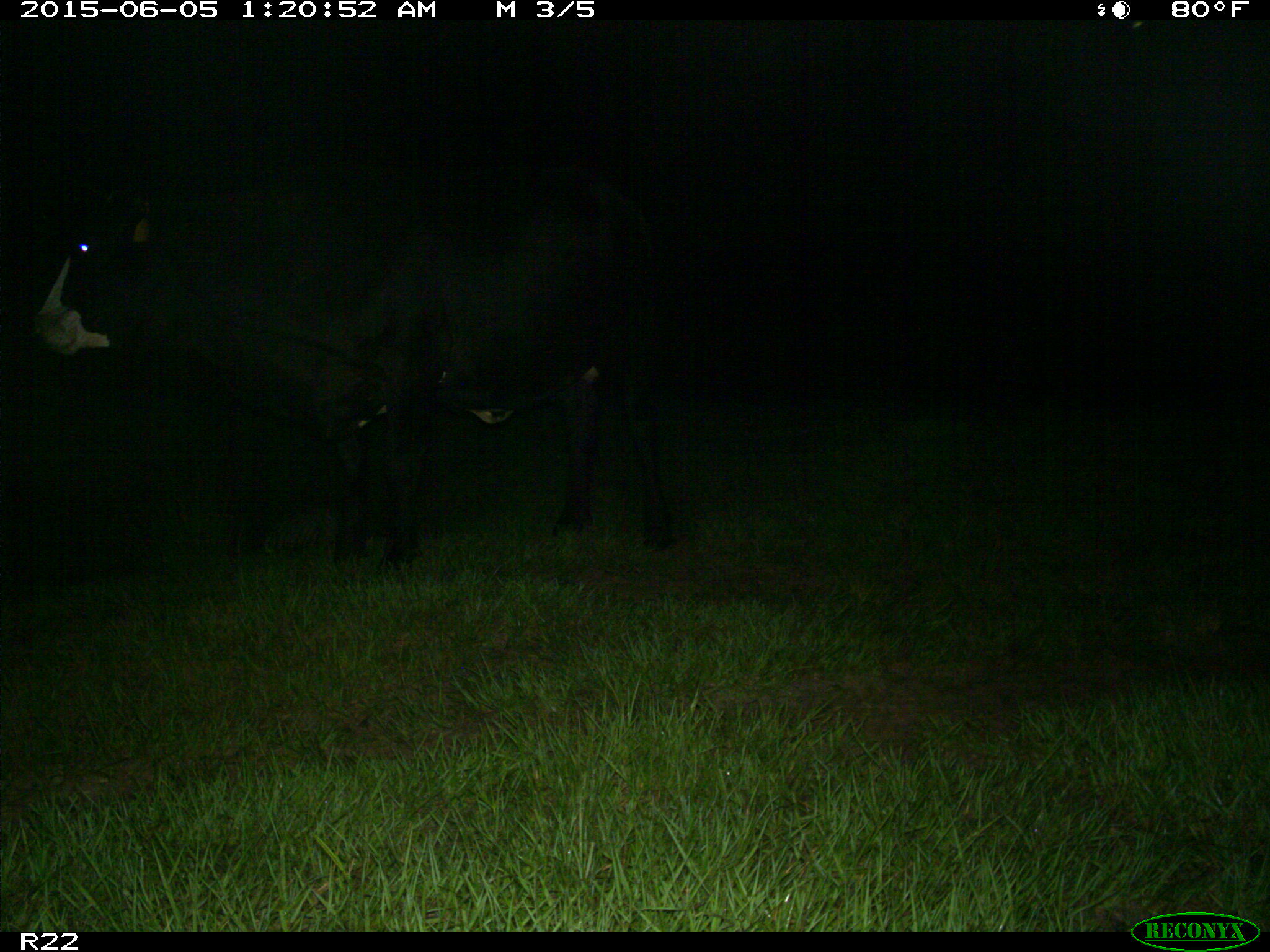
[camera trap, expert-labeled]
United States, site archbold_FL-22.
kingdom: Animalia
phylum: Chordata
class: Mammalia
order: Artiodactyla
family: Bovidae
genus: Bos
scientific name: Bos taurus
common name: domestic cow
Bos taurus (domestic cow).